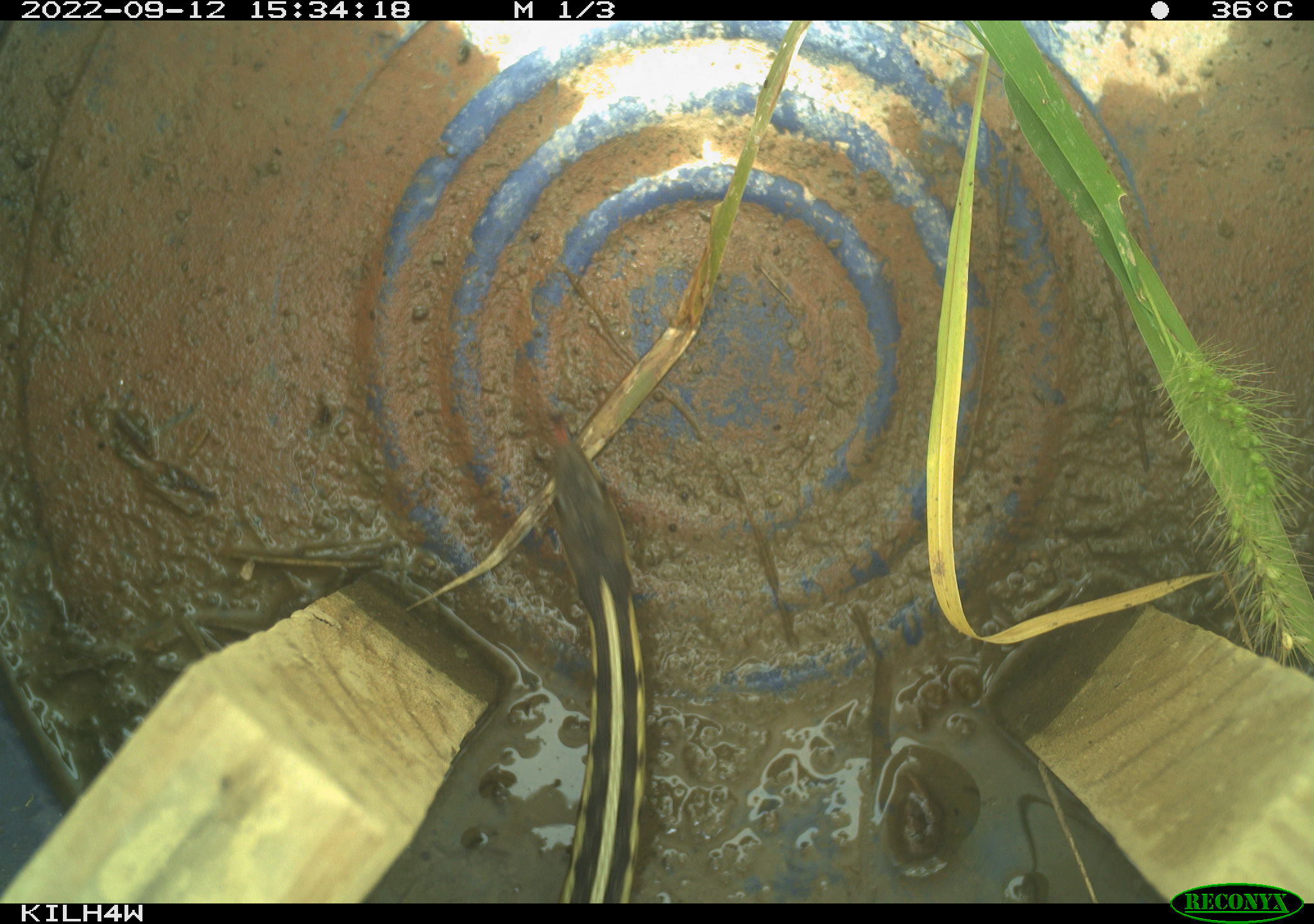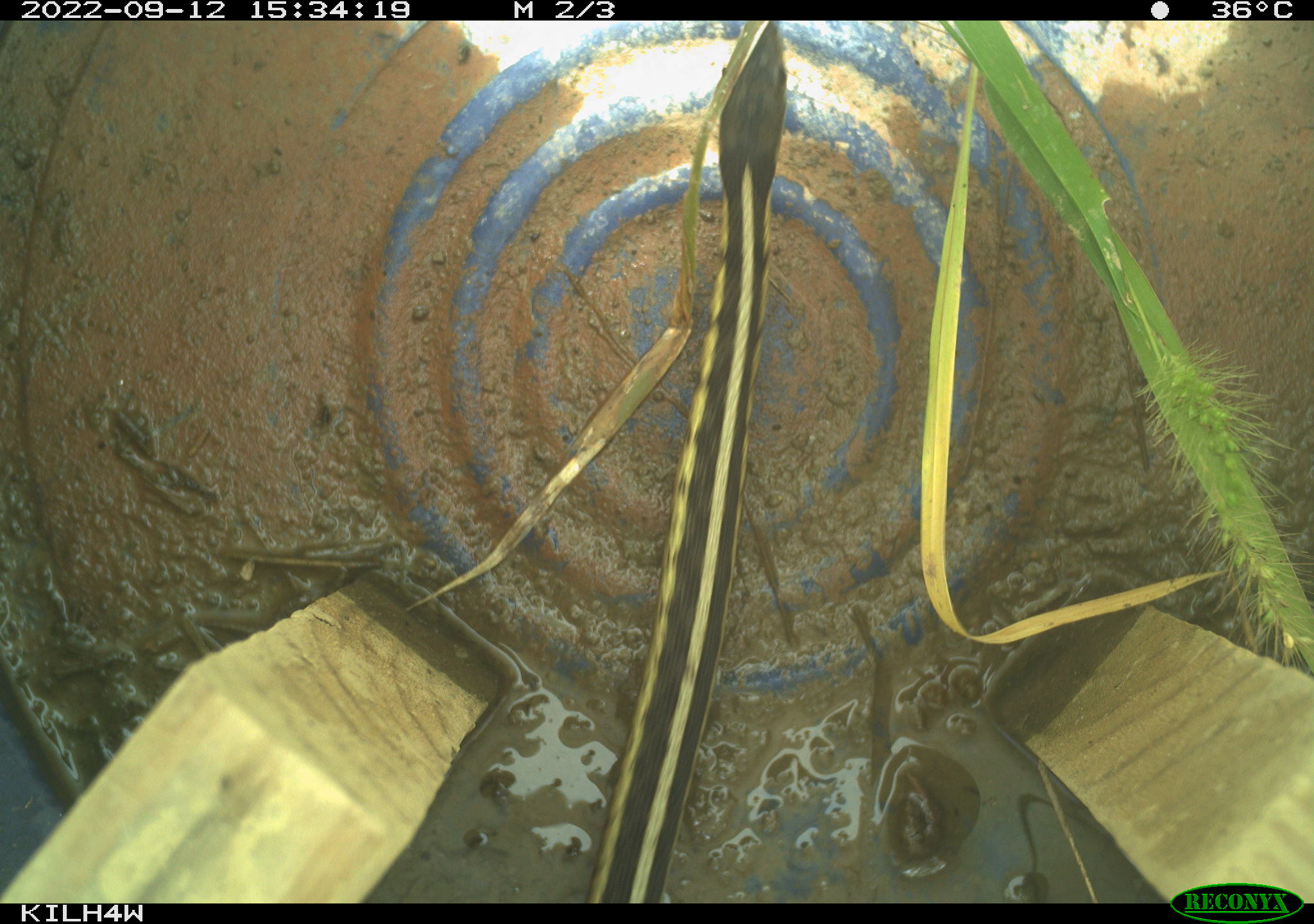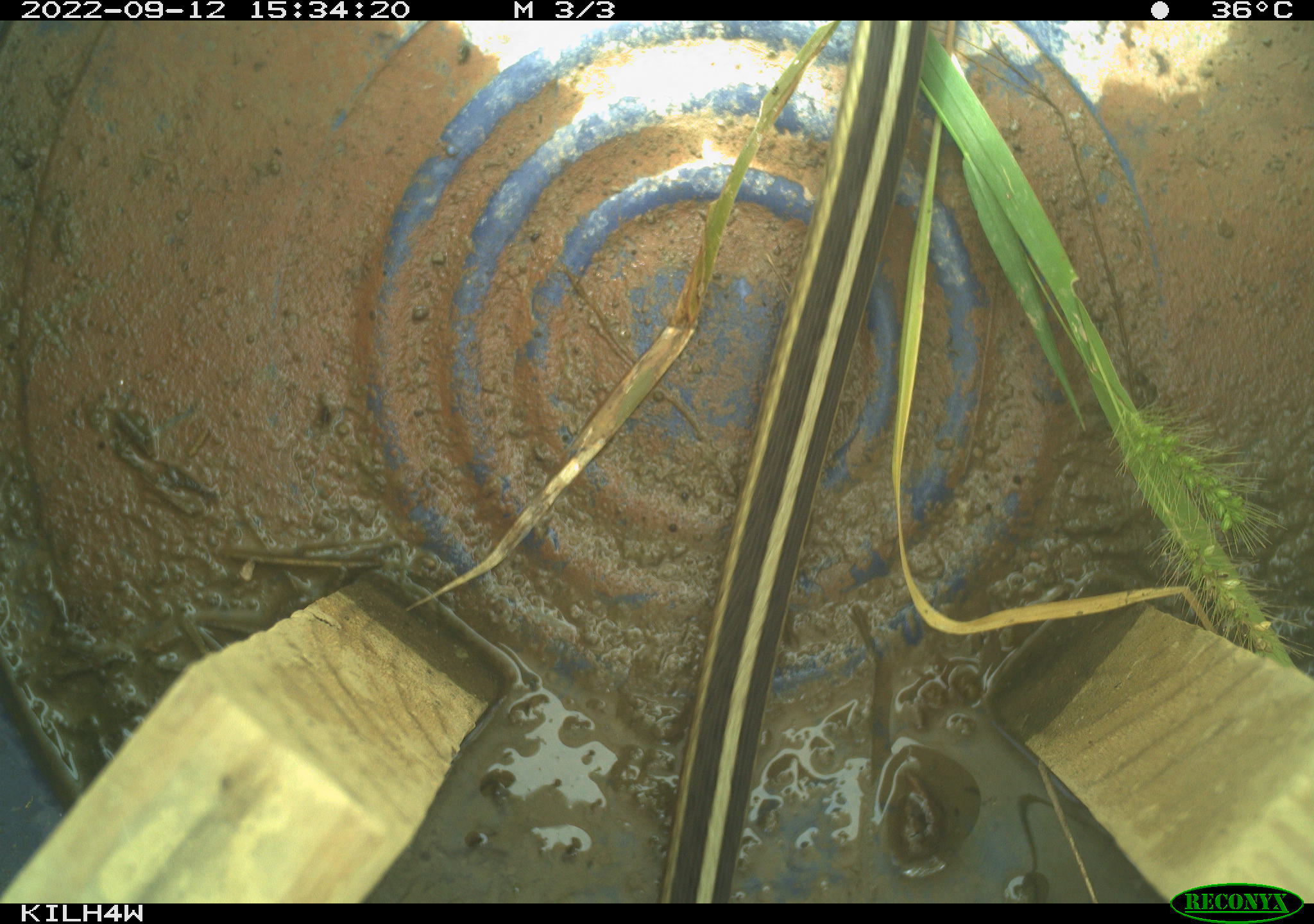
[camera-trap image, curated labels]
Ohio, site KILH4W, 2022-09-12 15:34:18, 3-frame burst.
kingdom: Animalia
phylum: Chordata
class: Reptilia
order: Squamata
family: Colubridae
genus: Thamnophis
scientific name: Thamnophis sirtalis sirtalis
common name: eastern gartersnake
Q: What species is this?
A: Eastern gartersnake (Thamnophis sirtalis sirtalis).